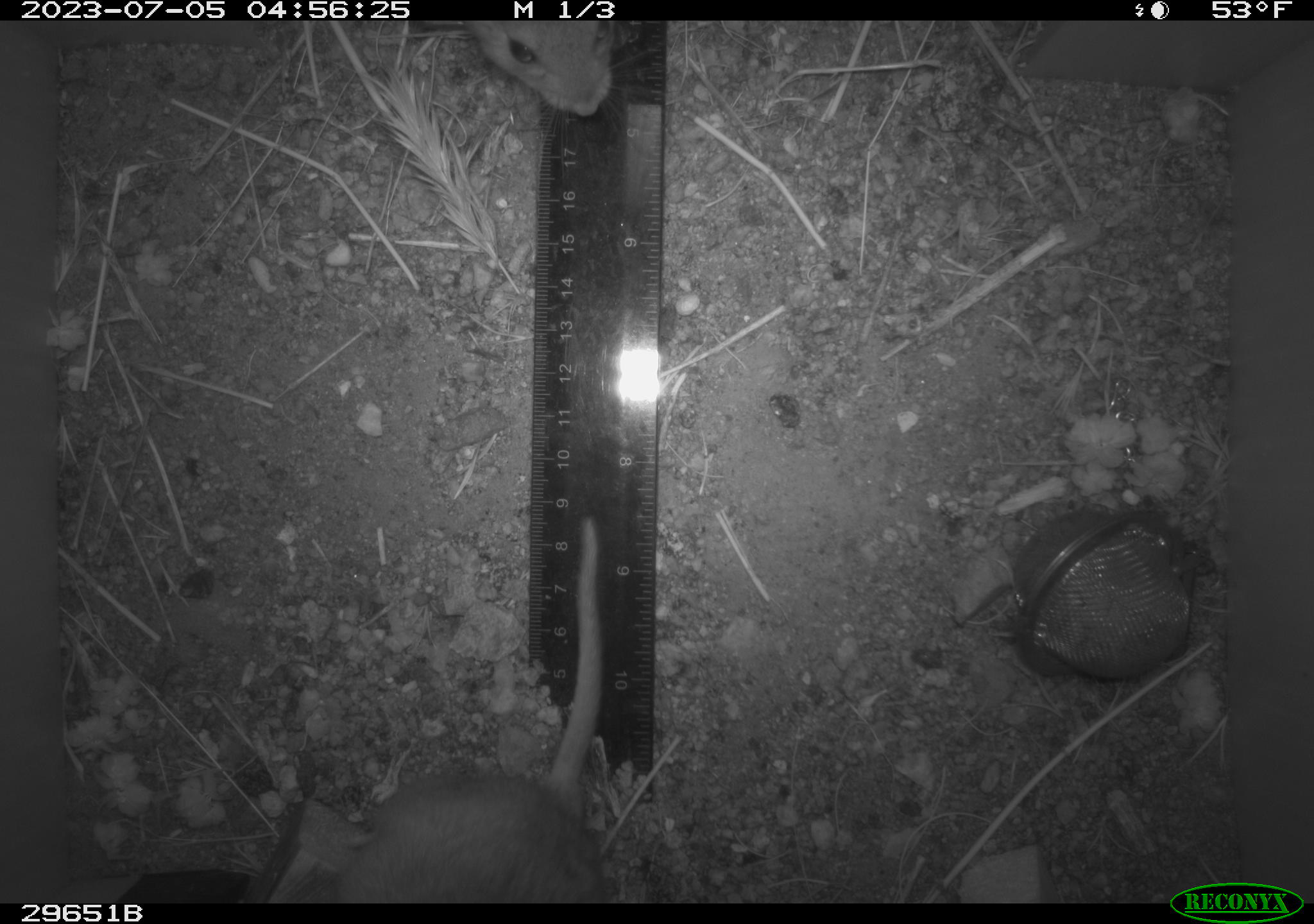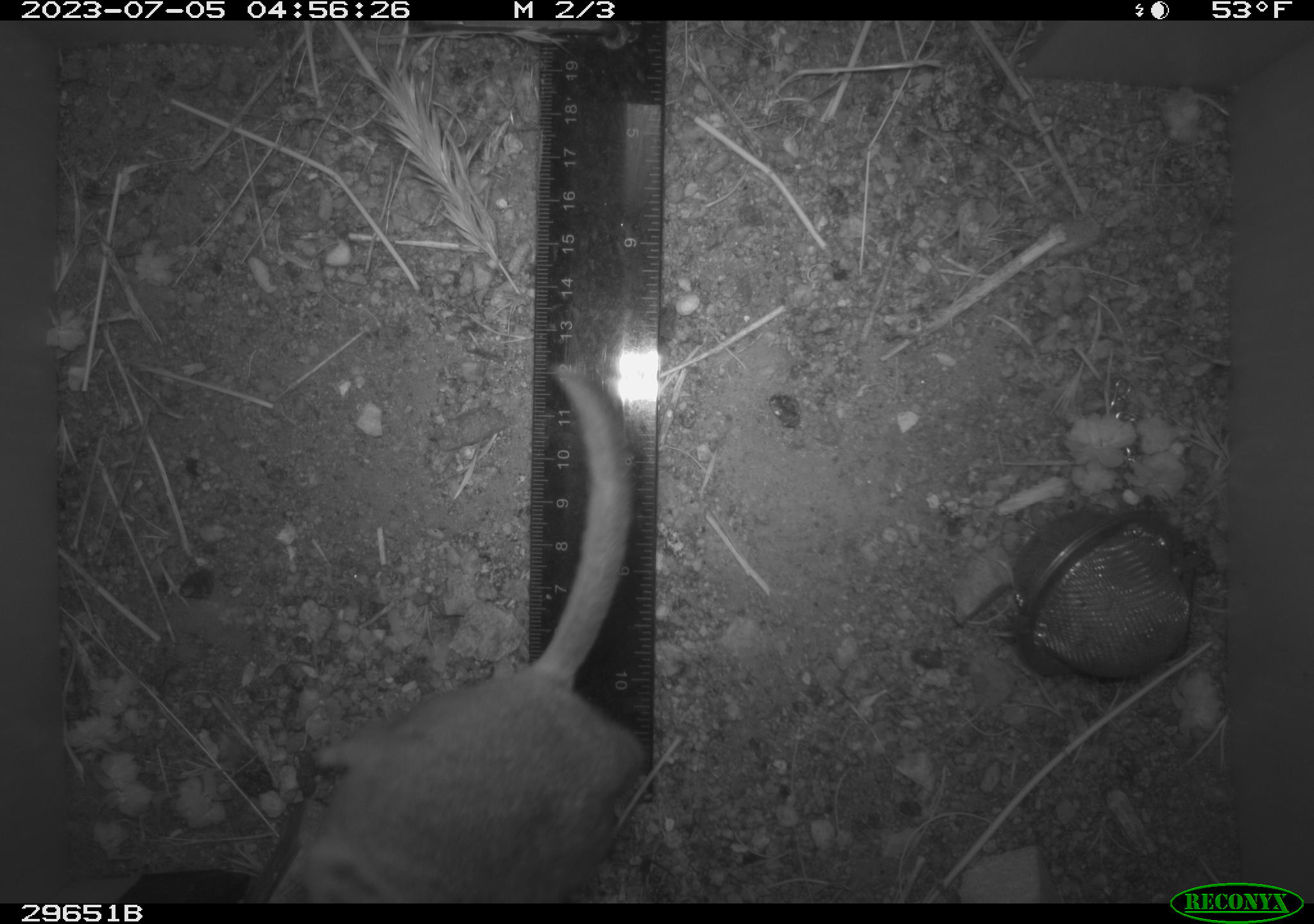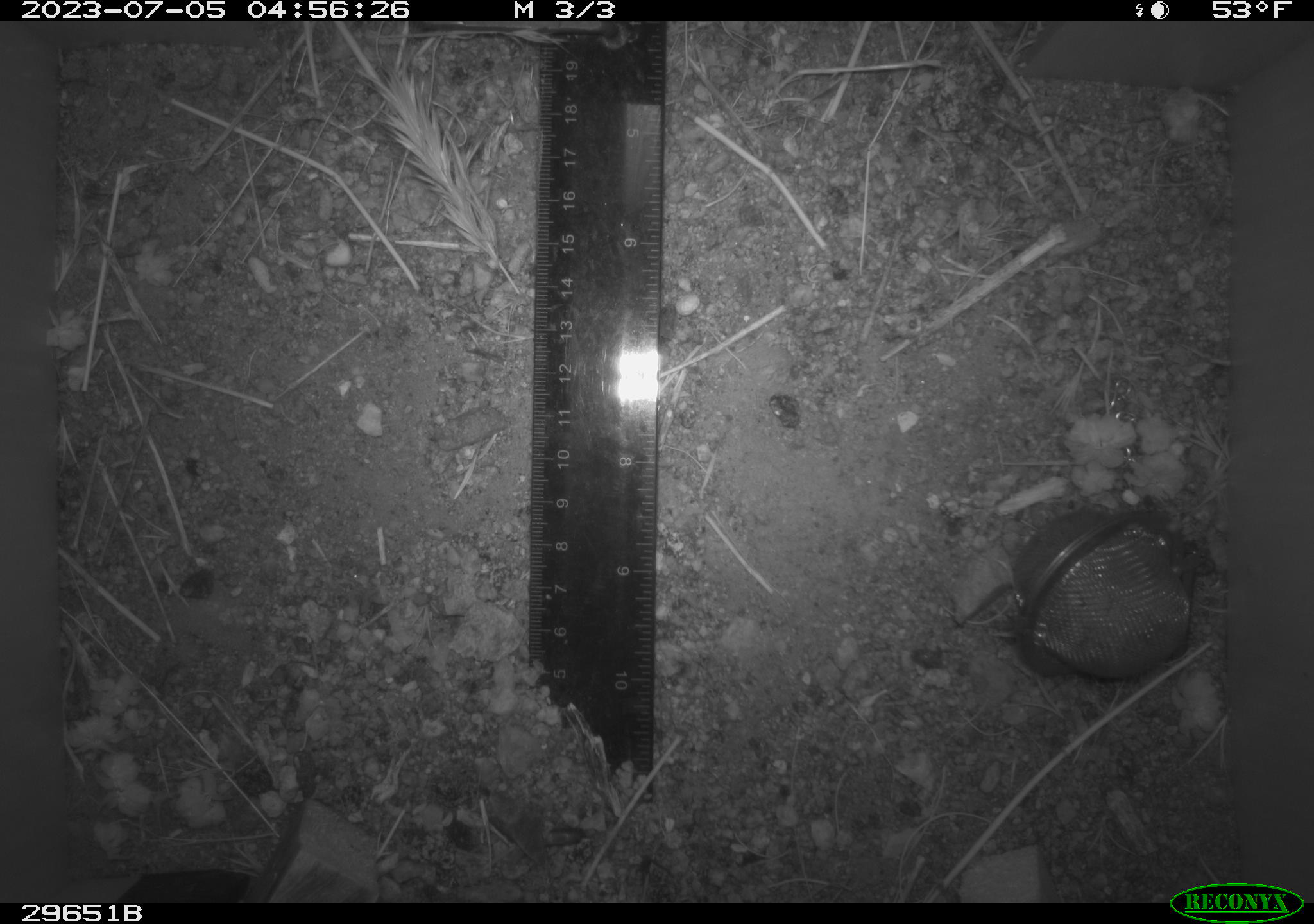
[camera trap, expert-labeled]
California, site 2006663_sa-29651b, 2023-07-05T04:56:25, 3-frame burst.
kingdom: Animalia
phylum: Chordata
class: Mammalia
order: Rodentia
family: Cricetidae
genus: Neotoma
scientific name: Neotoma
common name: pack rat or woodrat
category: neotoma species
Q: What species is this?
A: Neotoma species (pack rat or woodrat) (Neotoma).